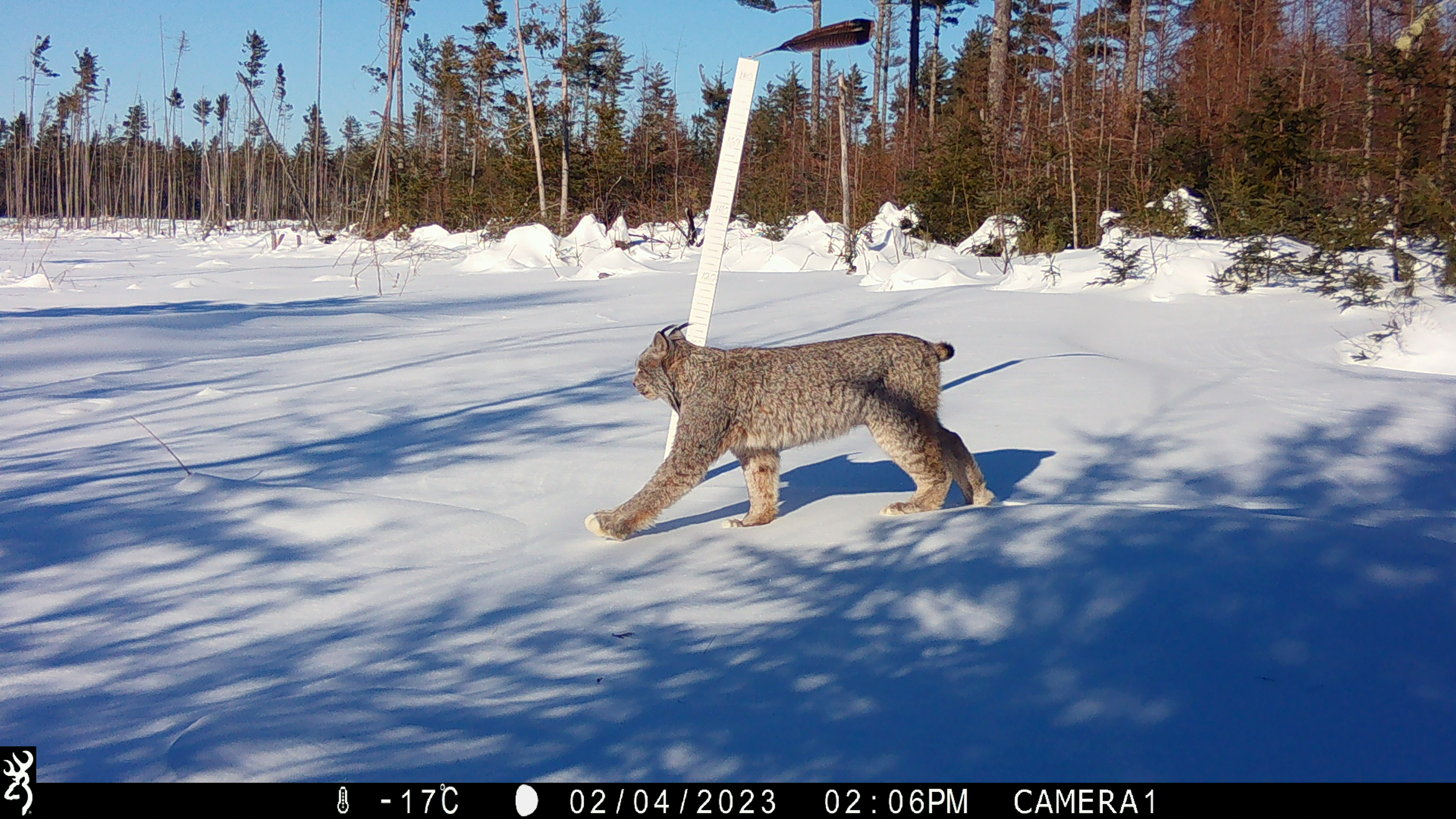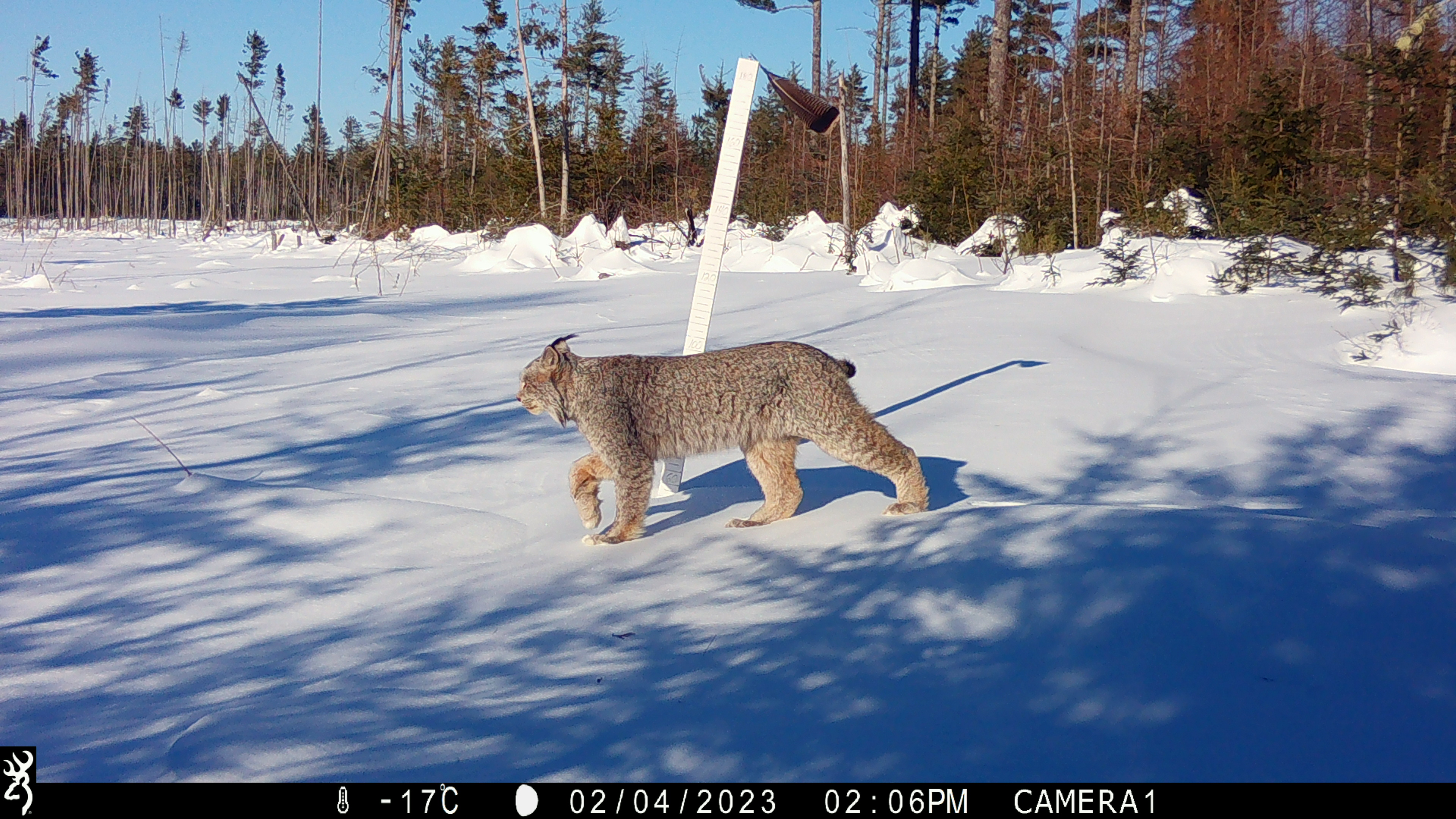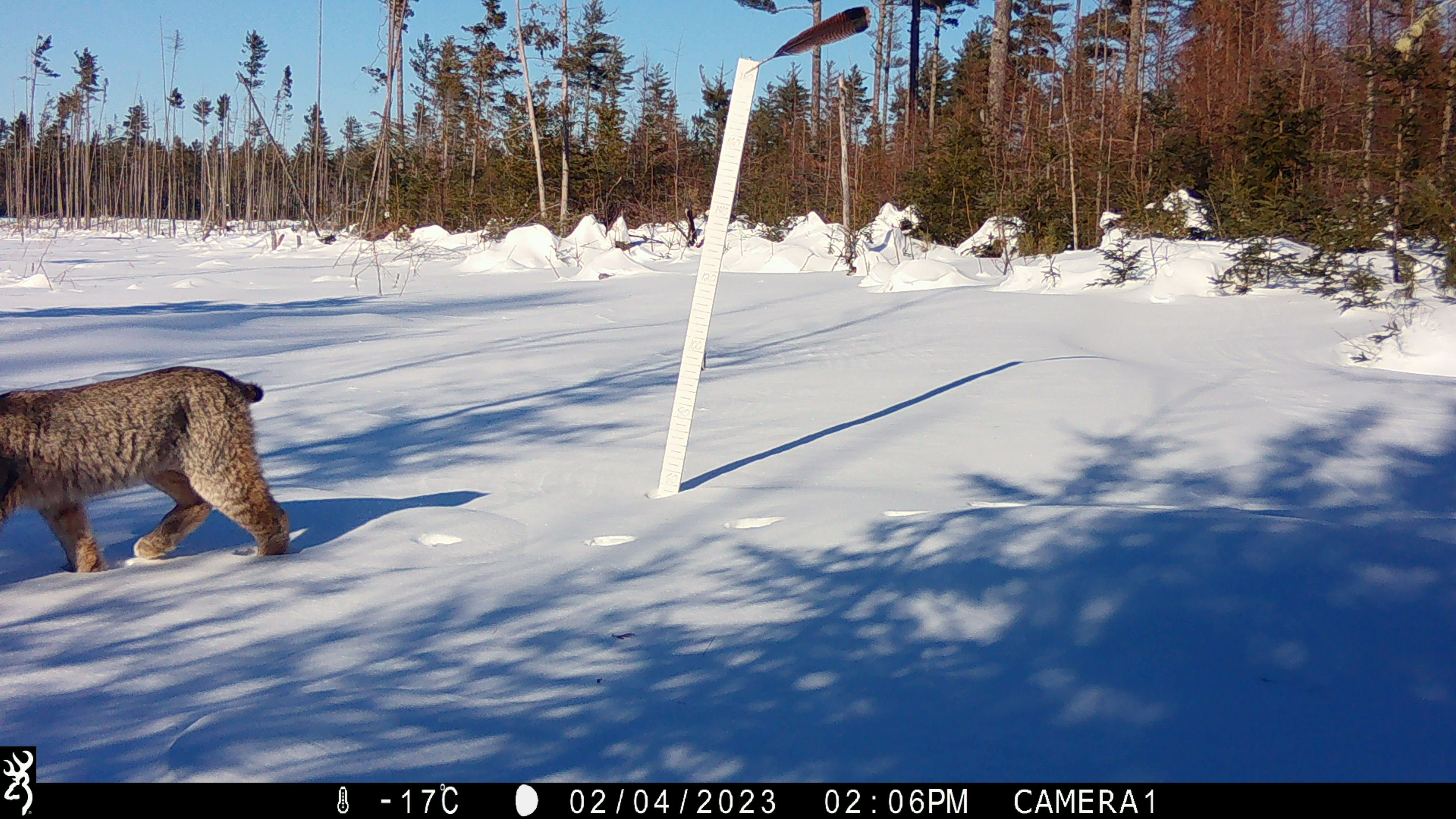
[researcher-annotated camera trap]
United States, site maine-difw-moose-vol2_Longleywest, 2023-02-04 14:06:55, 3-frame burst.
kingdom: Animalia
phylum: Chordata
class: Mammalia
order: Carnivora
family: Felidae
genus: Lynx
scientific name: Lynx canadensis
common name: canada lynx